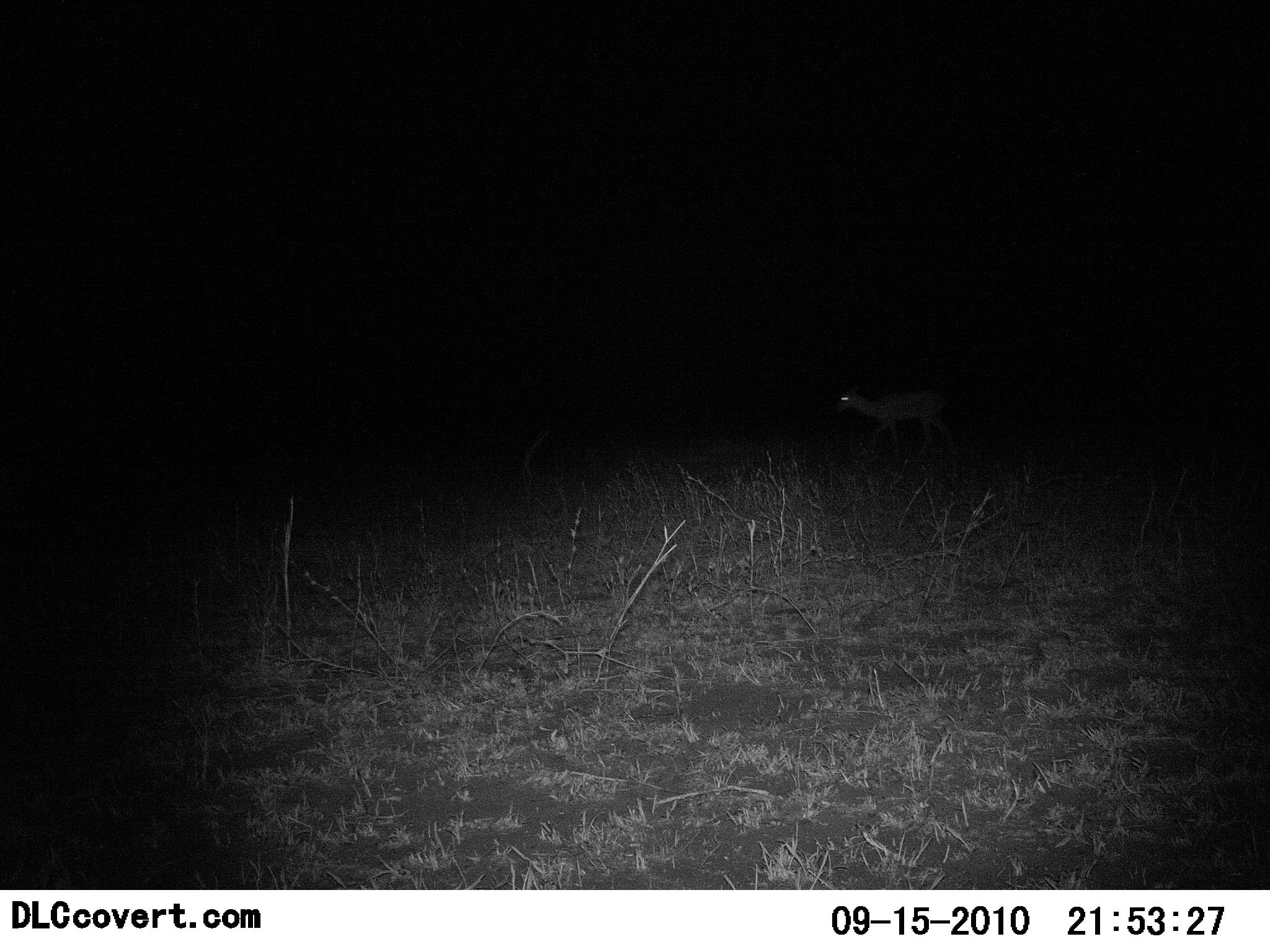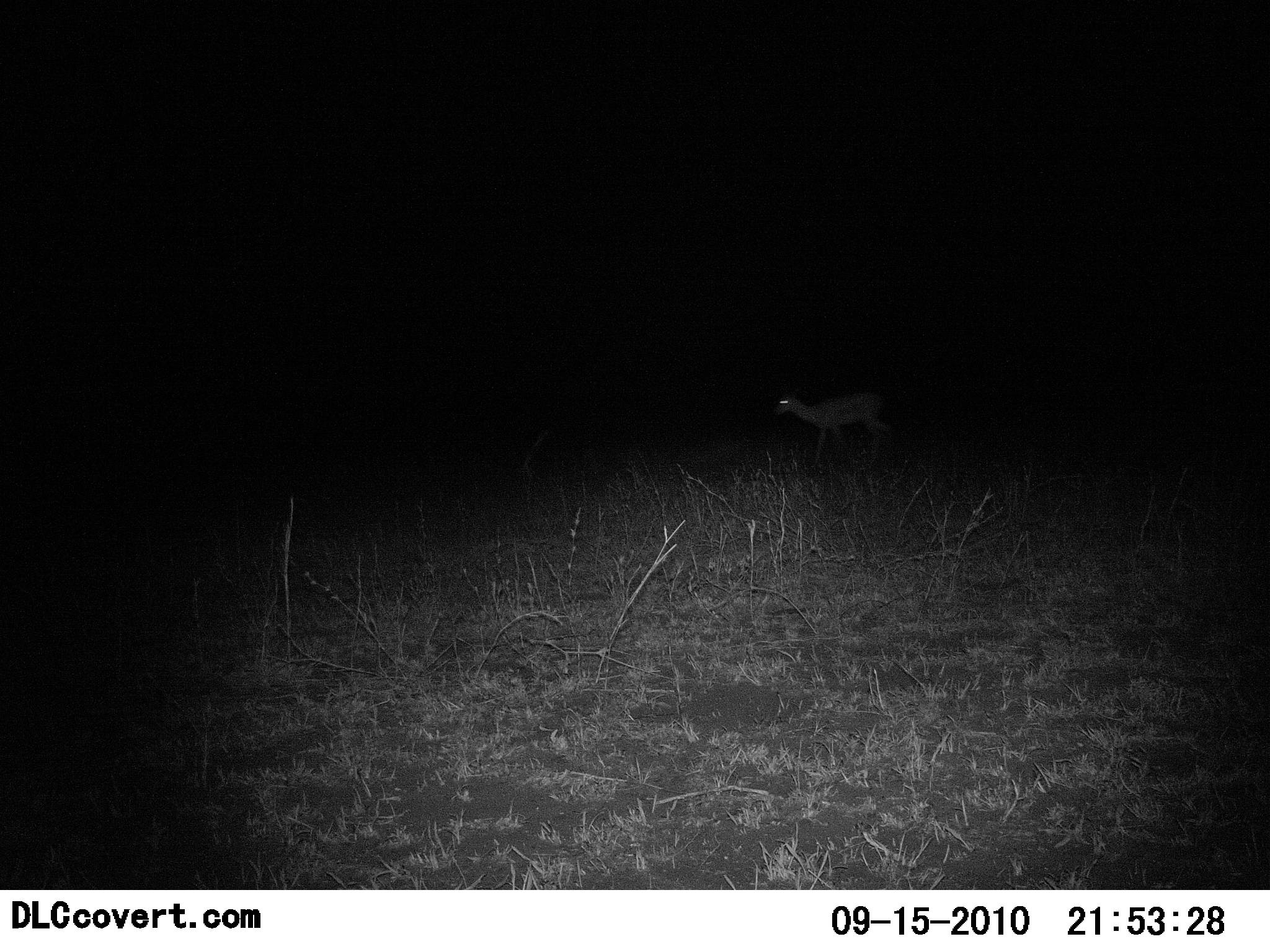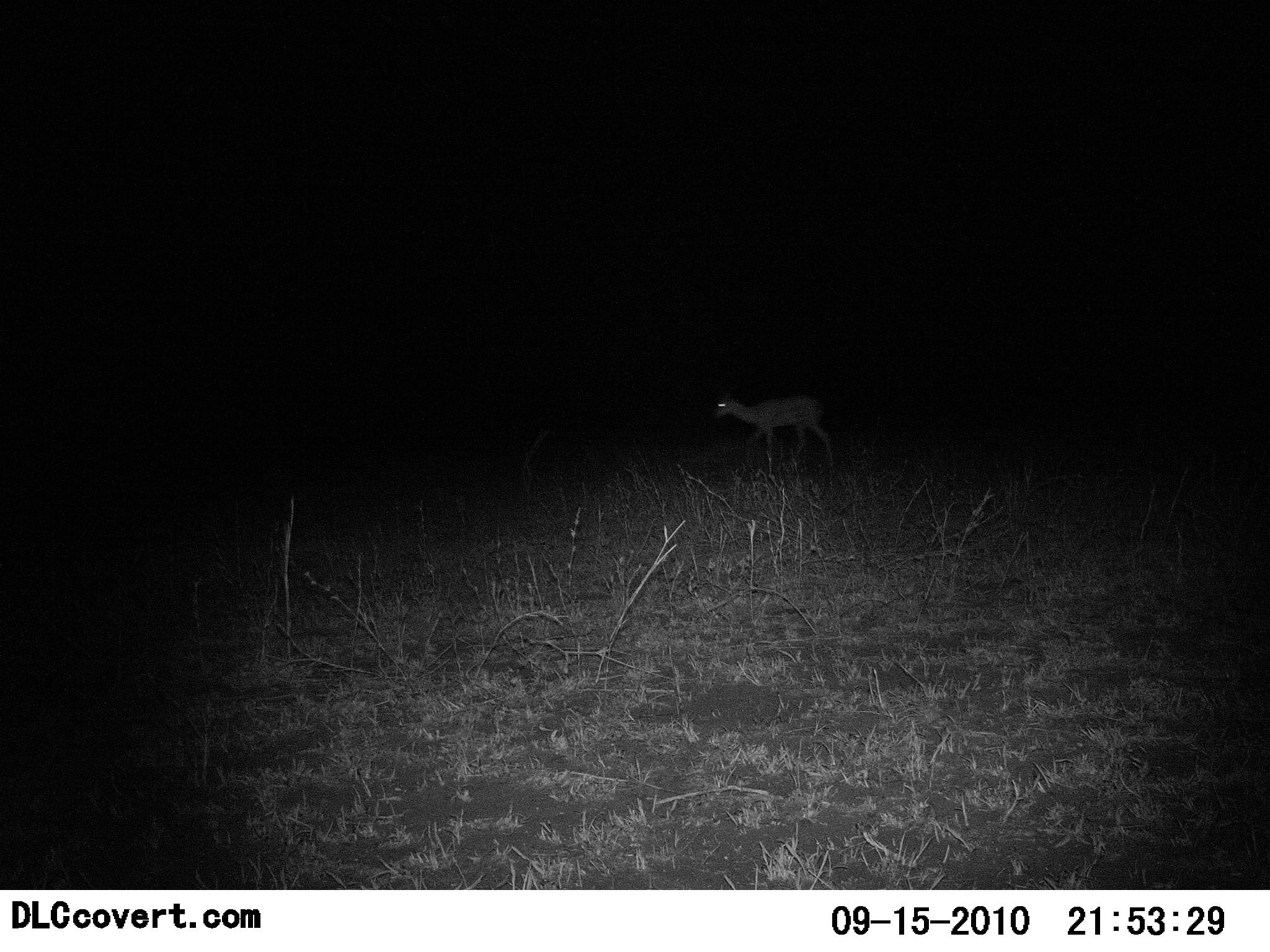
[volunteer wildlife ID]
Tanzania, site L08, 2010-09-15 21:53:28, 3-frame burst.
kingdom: Animalia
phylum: Chordata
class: Mammalia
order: Artiodactyla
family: Bovidae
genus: Madoqua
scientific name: Madoqua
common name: dikdik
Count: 1.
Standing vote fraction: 0%.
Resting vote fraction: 0%.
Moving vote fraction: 100%.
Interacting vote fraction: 0%.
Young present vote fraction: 0%.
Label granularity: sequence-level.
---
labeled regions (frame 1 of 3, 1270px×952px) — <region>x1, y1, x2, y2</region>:
animal: <region>835, 384, 957, 460</region>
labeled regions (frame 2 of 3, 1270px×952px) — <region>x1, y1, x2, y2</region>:
animal: <region>775, 391, 896, 466</region>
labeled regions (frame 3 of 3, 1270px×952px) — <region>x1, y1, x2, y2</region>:
animal: <region>714, 395, 836, 467</region>